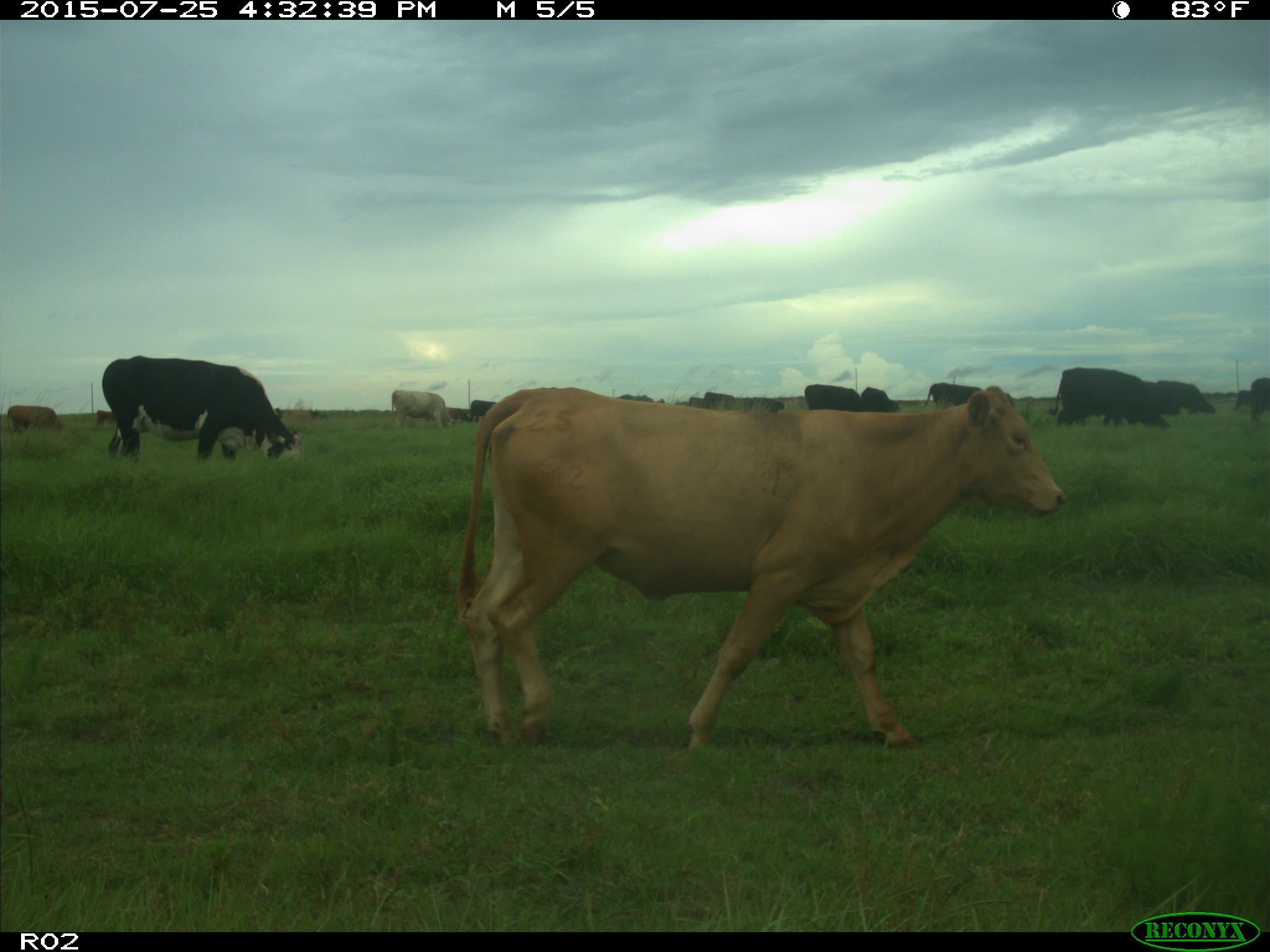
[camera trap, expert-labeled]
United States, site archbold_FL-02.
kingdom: Animalia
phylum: Chordata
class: Mammalia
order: Artiodactyla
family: Bovidae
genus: Bos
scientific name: Bos taurus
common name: domestic cow